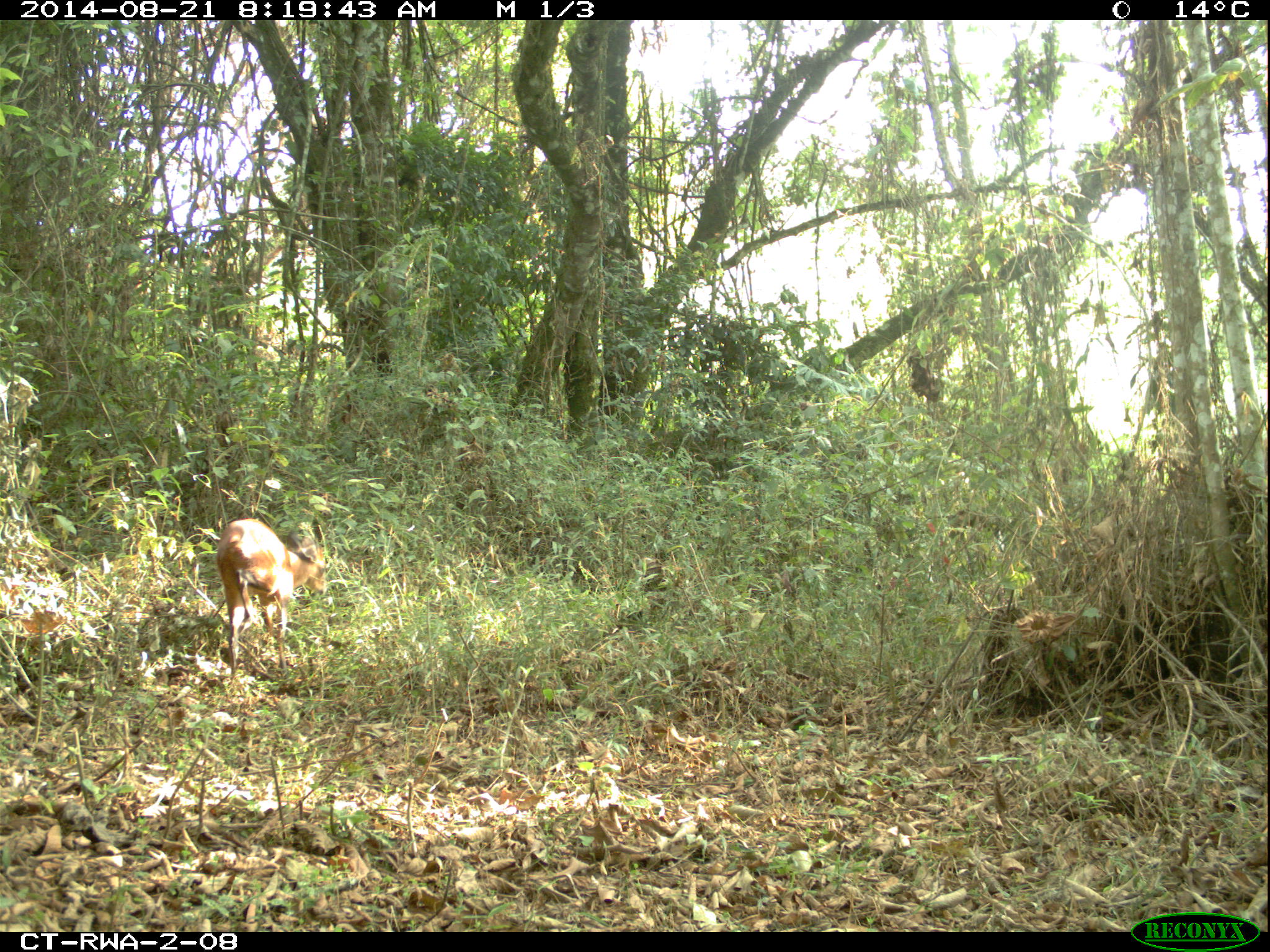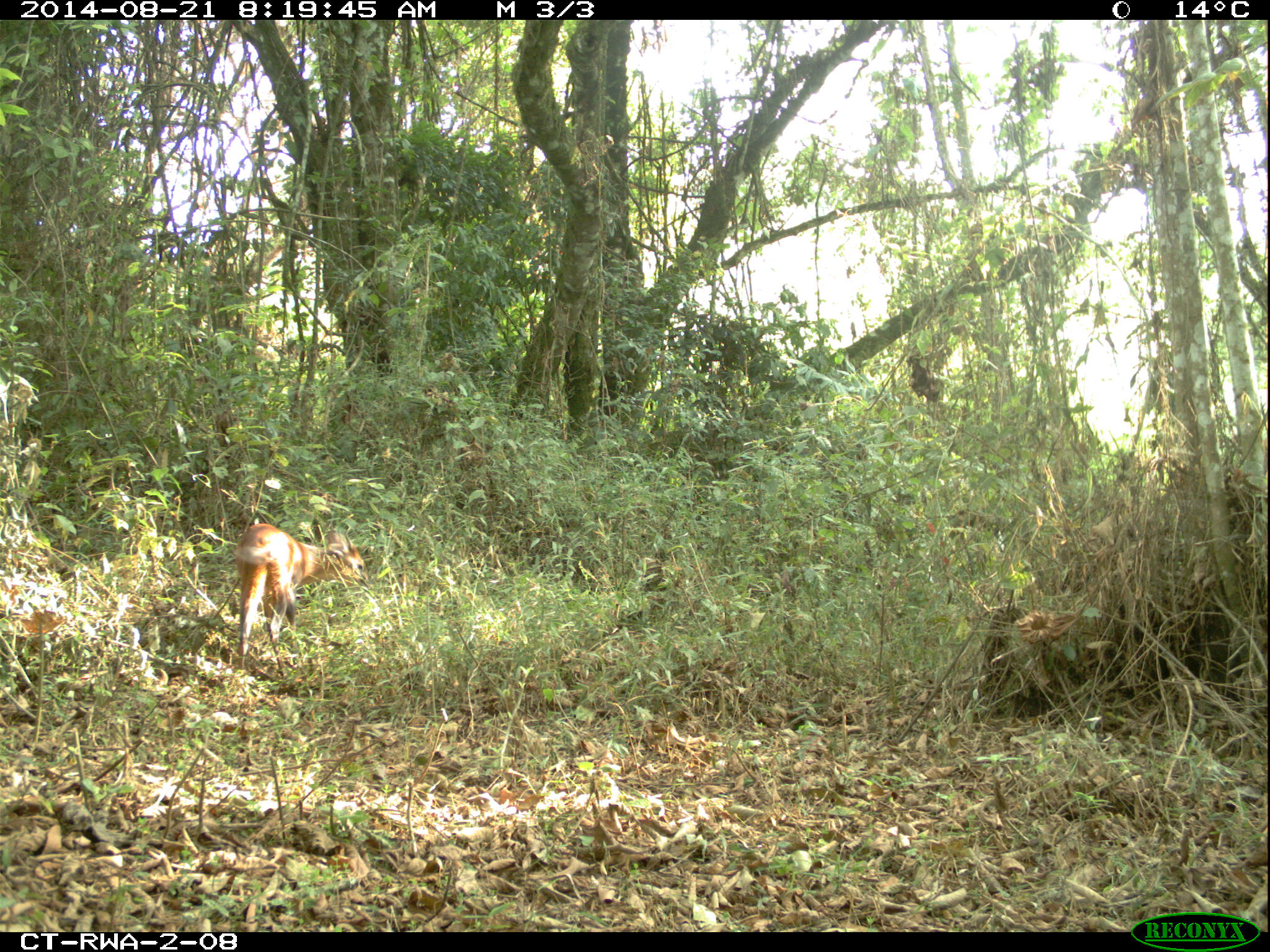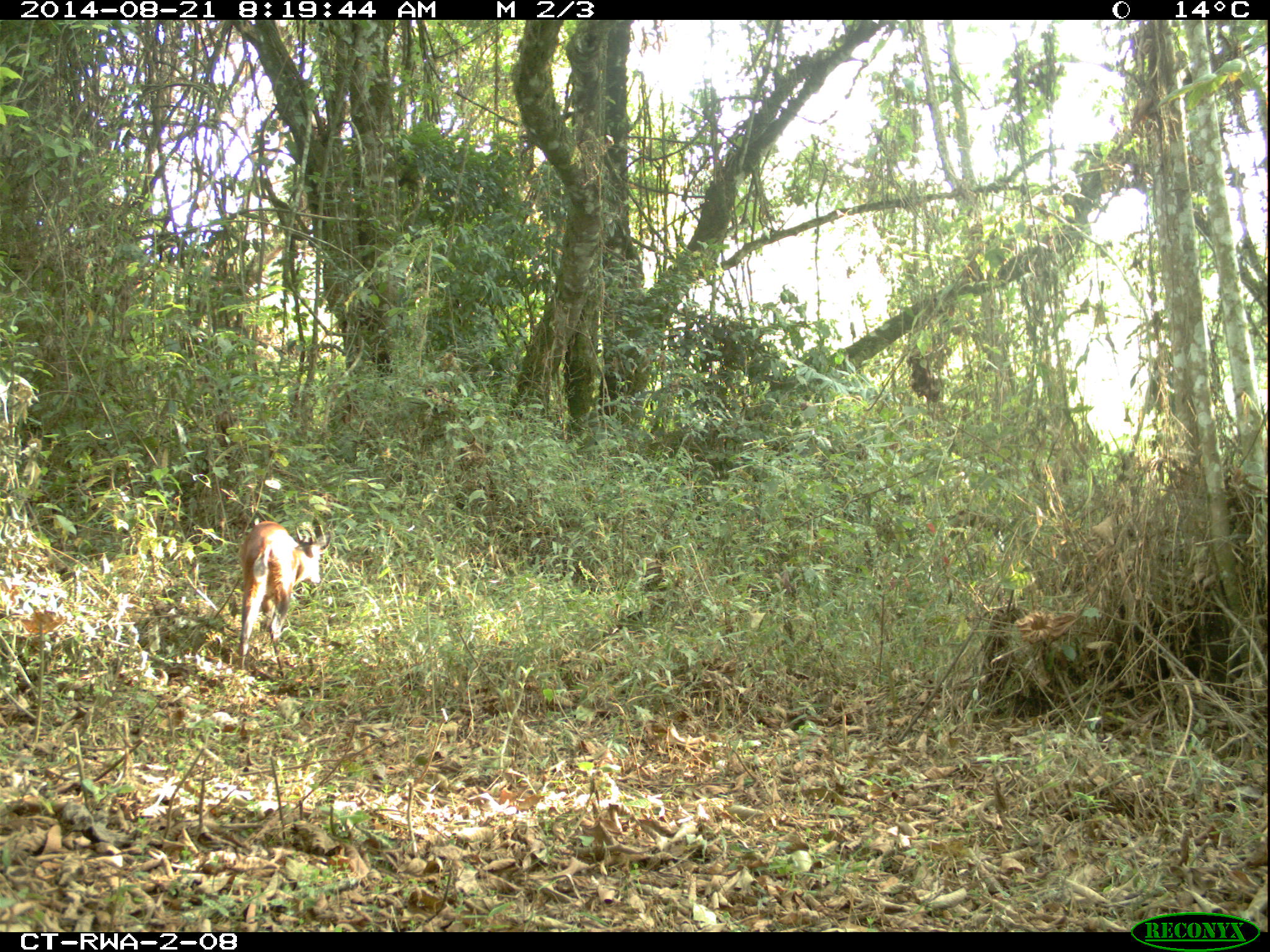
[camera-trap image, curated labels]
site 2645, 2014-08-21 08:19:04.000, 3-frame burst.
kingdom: Animalia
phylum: Chordata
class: Mammalia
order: Artiodactyla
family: Bovidae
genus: Cephalophus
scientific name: Cephalophus nigrifrons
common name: black-fronted duiker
Cephalophus nigrifrons (black-fronted duiker), count 1.